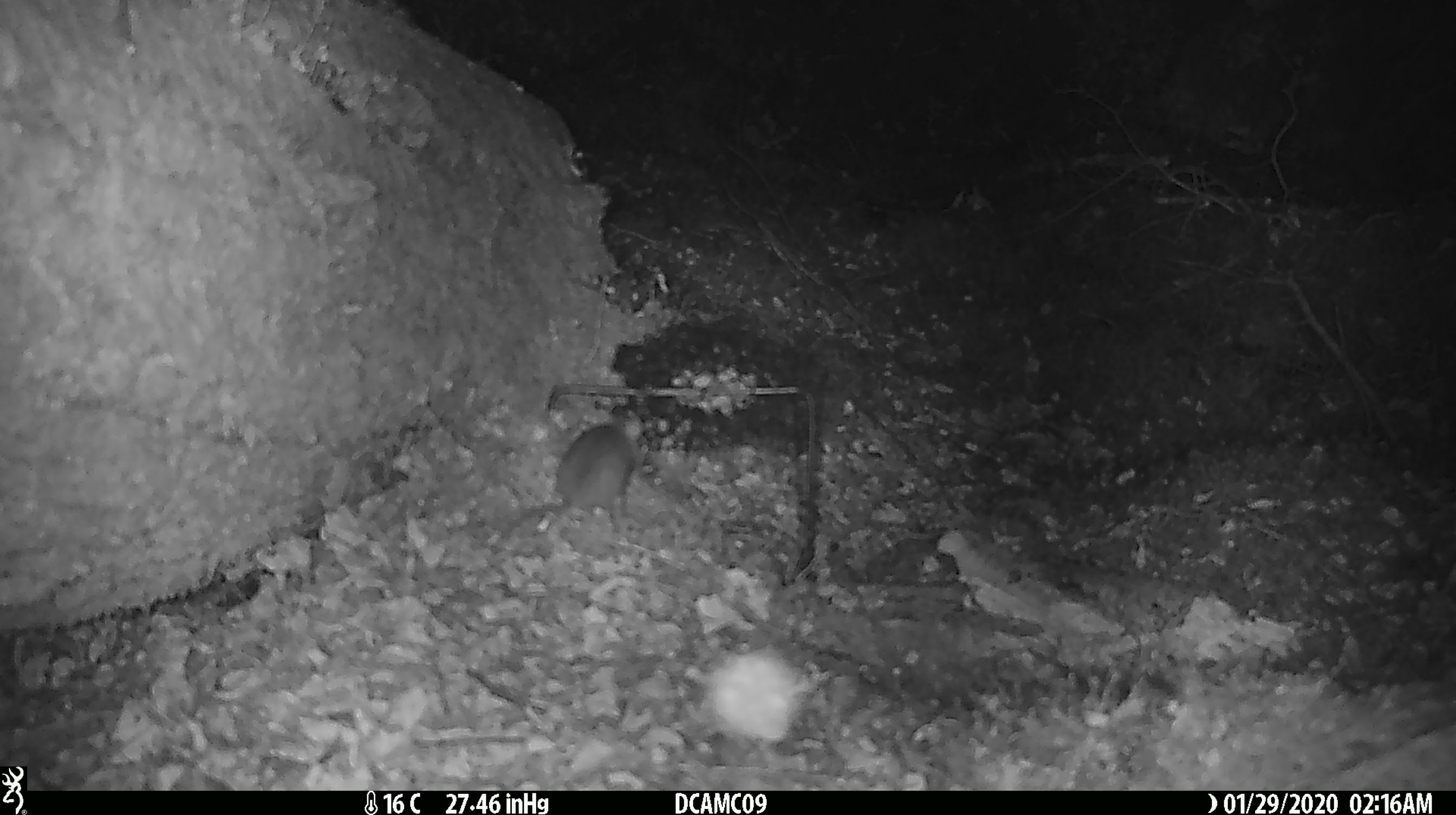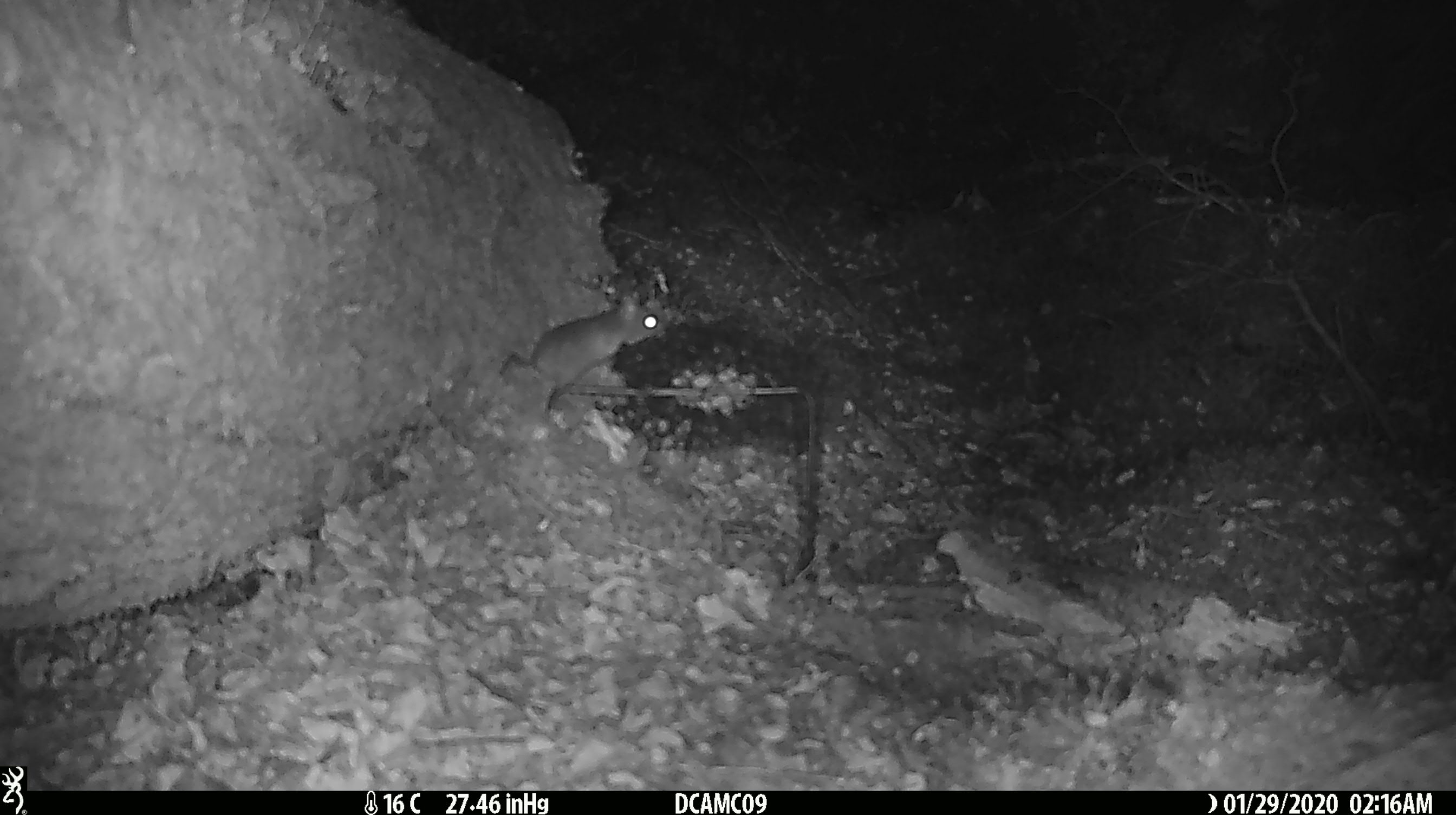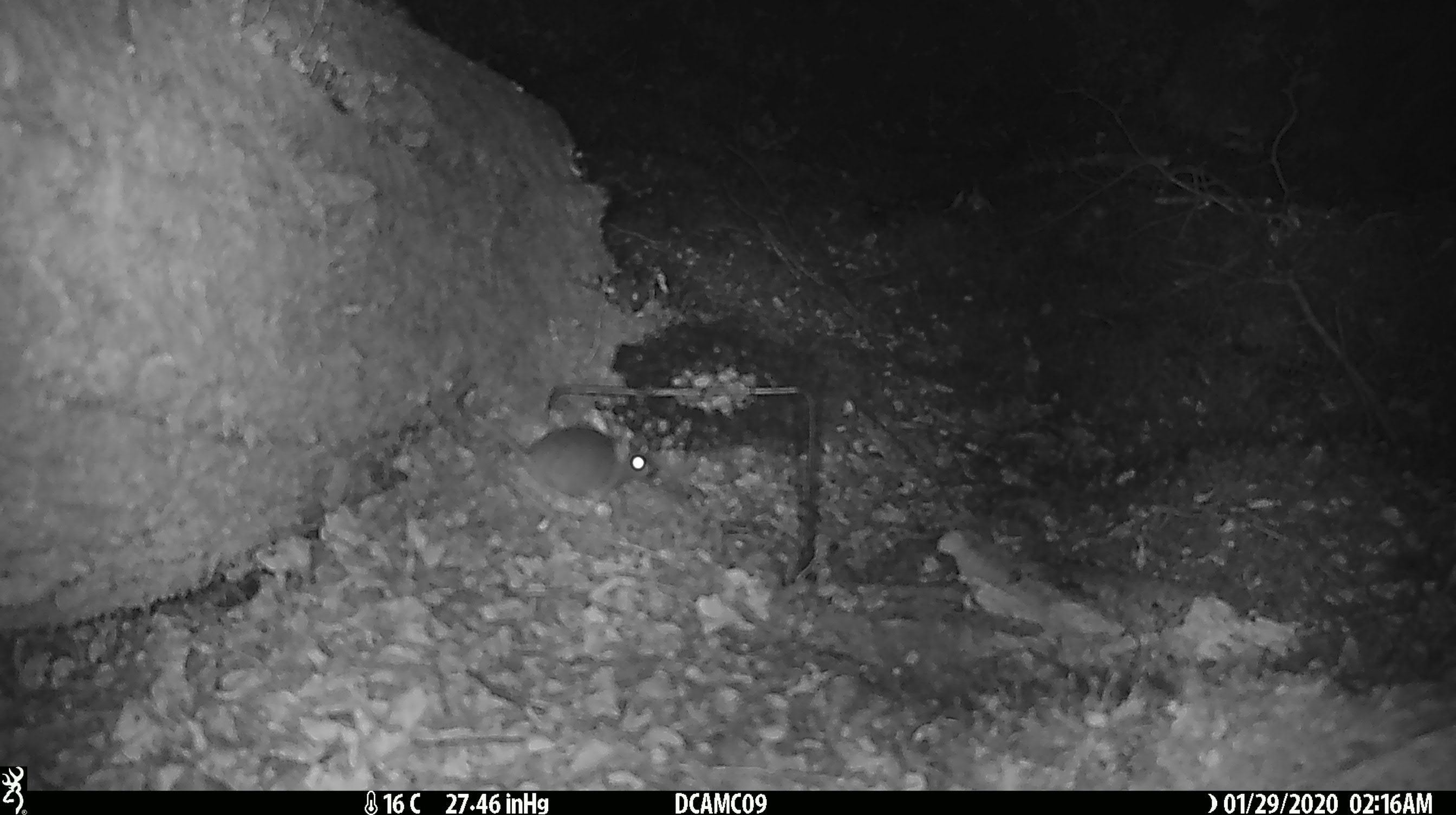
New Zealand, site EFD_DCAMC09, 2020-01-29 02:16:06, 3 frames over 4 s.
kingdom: Animalia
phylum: Chordata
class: Mammalia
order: Rodentia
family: Muridae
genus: Mus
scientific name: Mus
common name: mouse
Mouse (Mus).